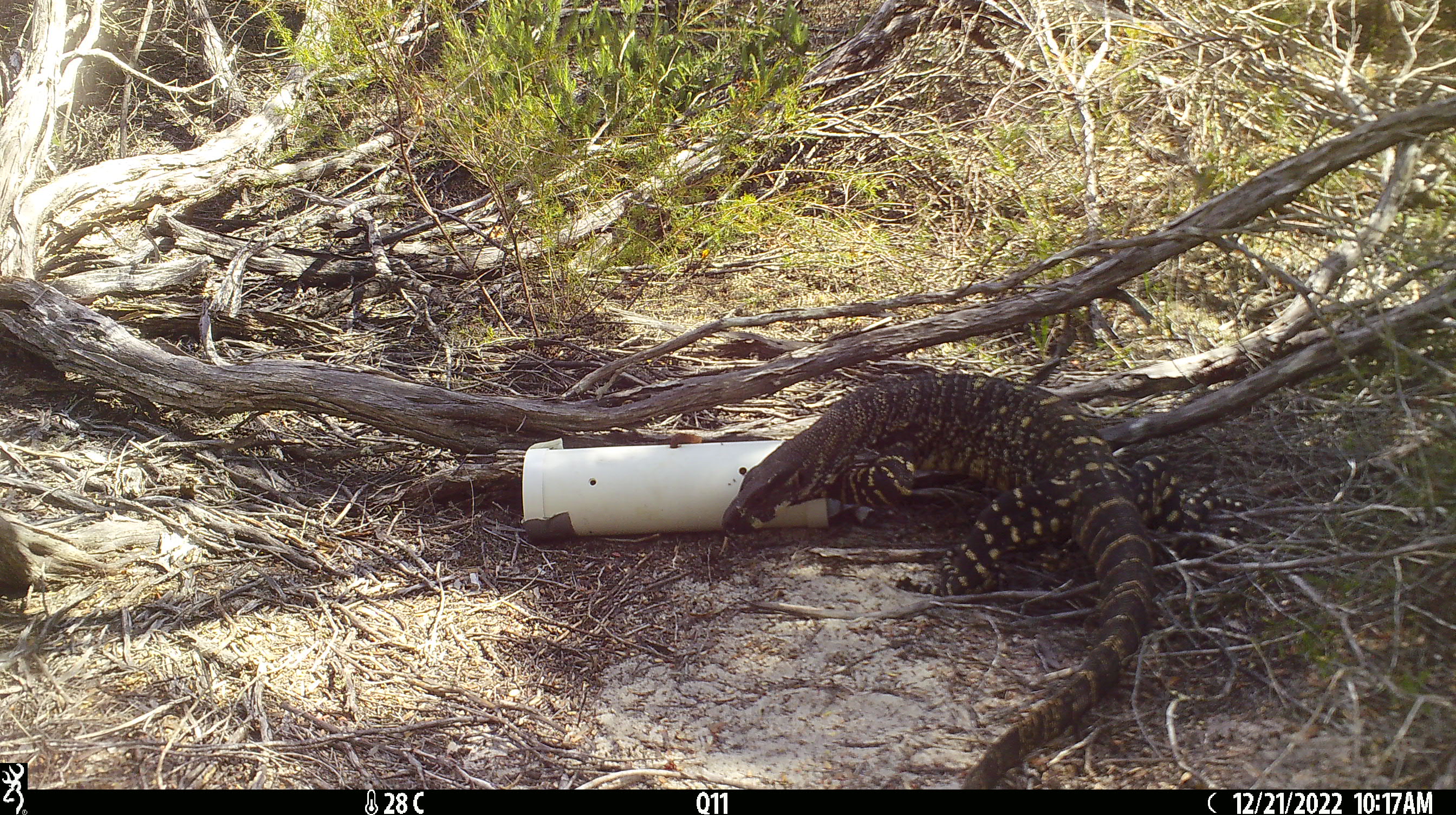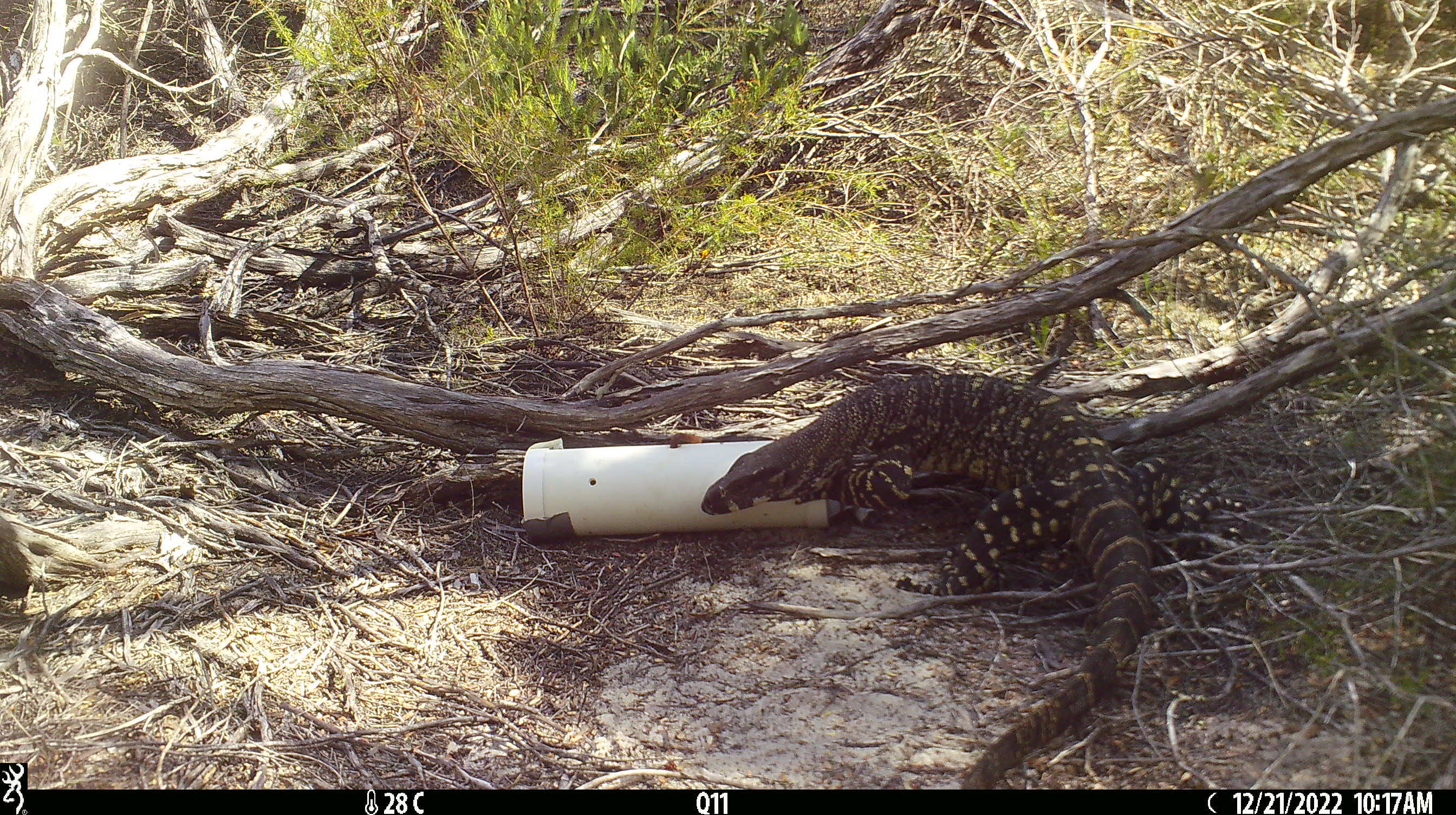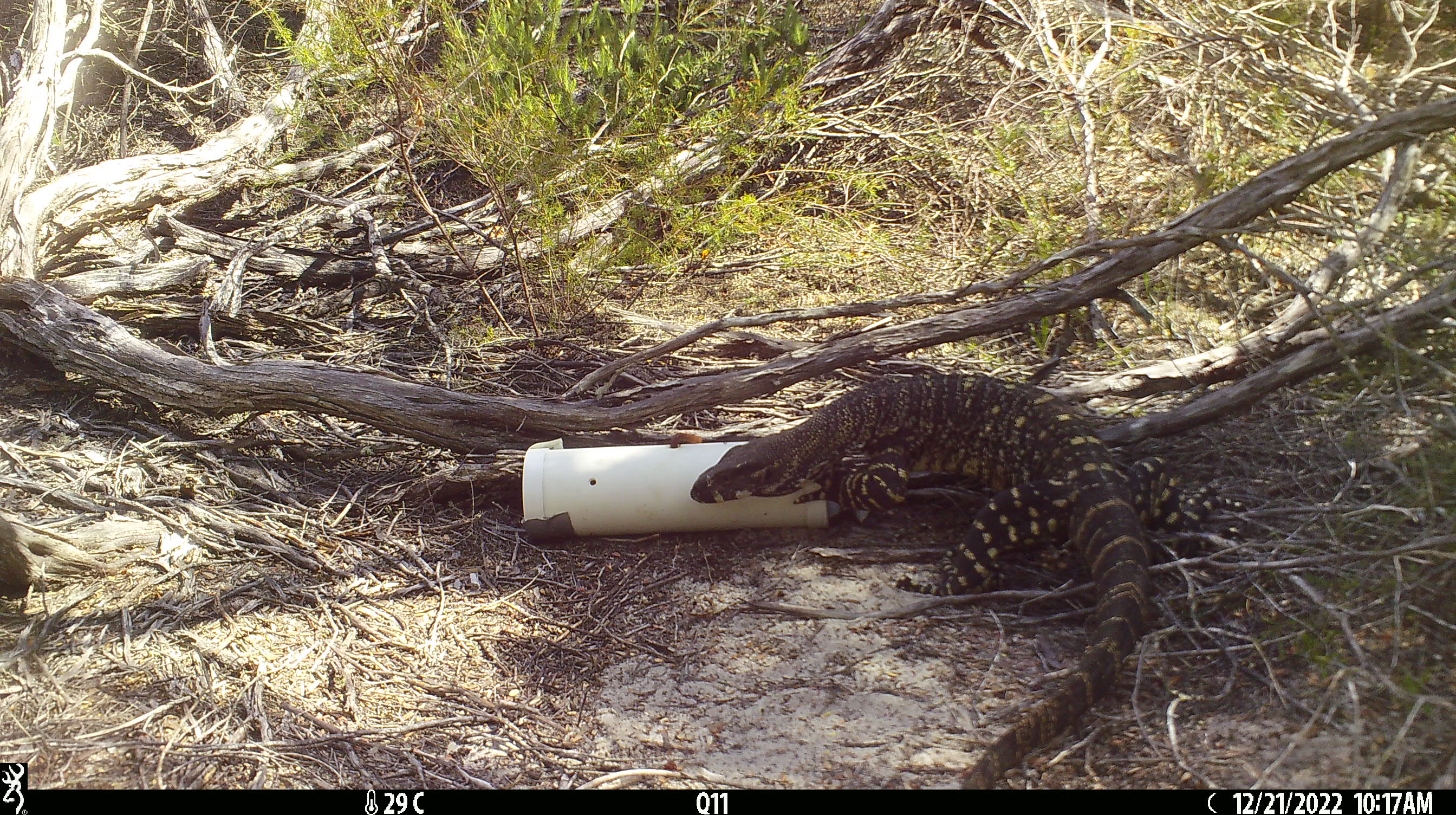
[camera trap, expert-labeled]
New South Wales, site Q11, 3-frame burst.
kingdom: Animalia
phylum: Chordata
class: Reptilia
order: Squamata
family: Varanidae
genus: Varanus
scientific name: Varanus varius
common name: lace monitor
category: goanna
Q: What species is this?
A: Goanna (lace monitor) (Varanus varius).